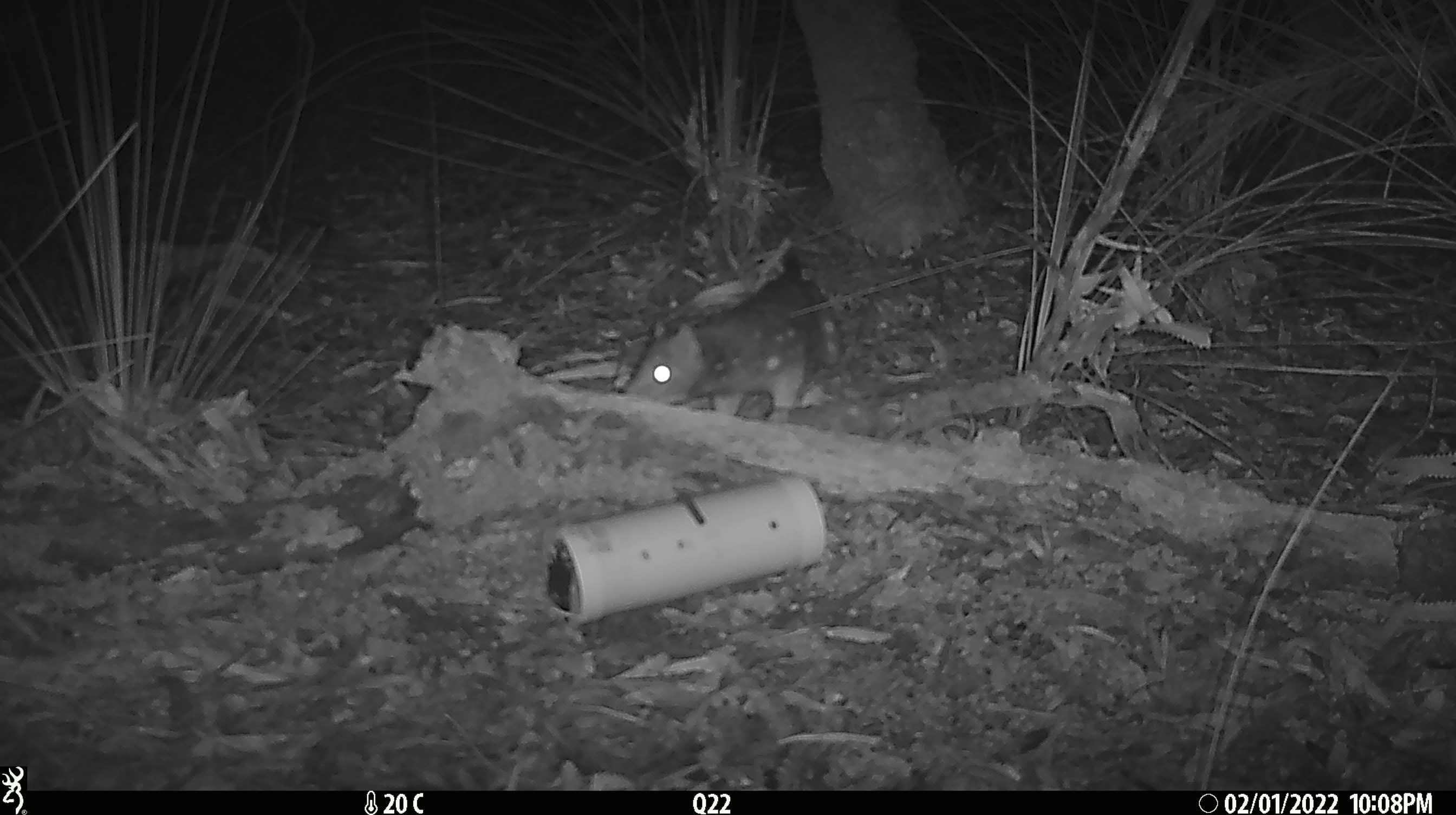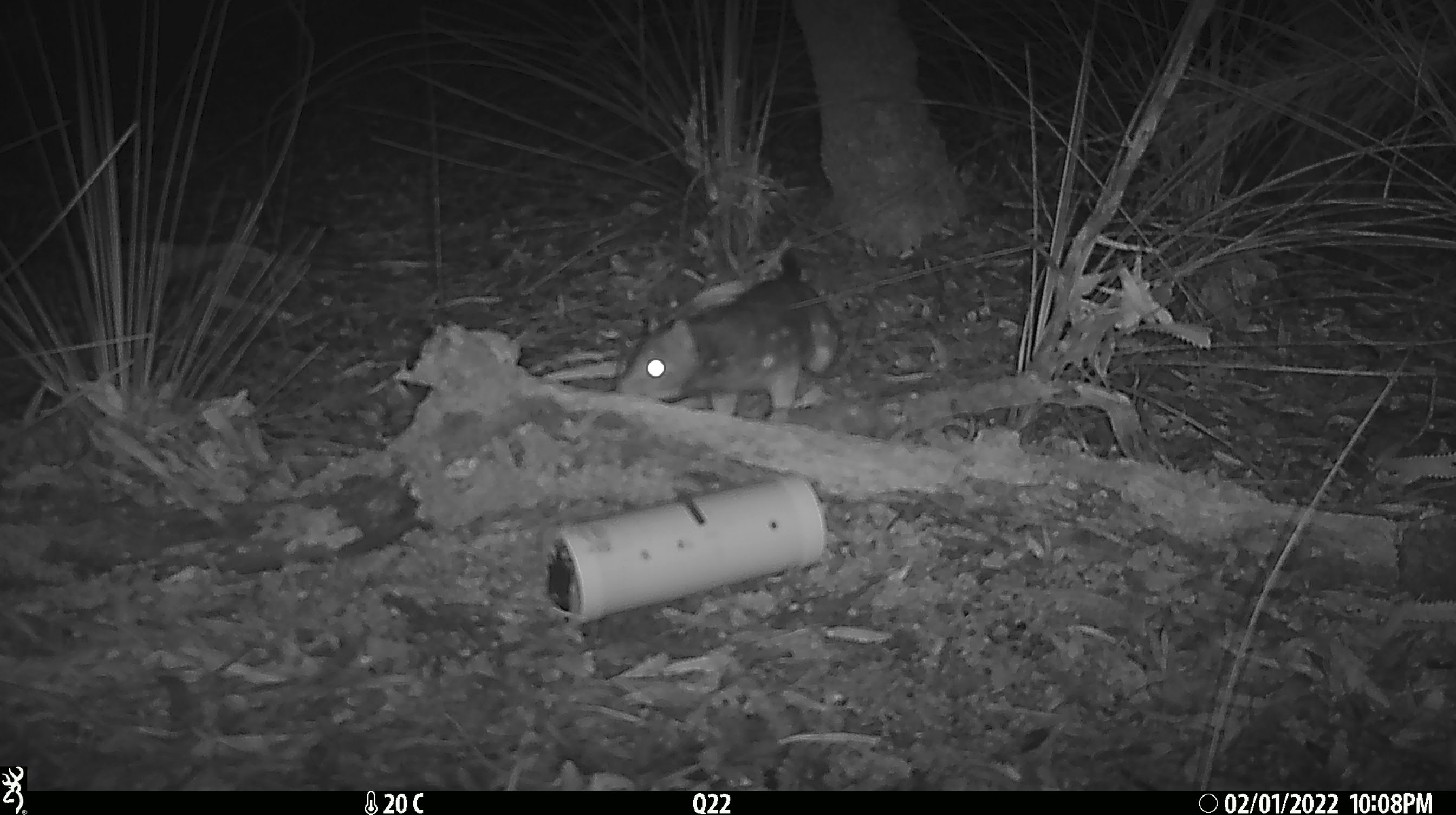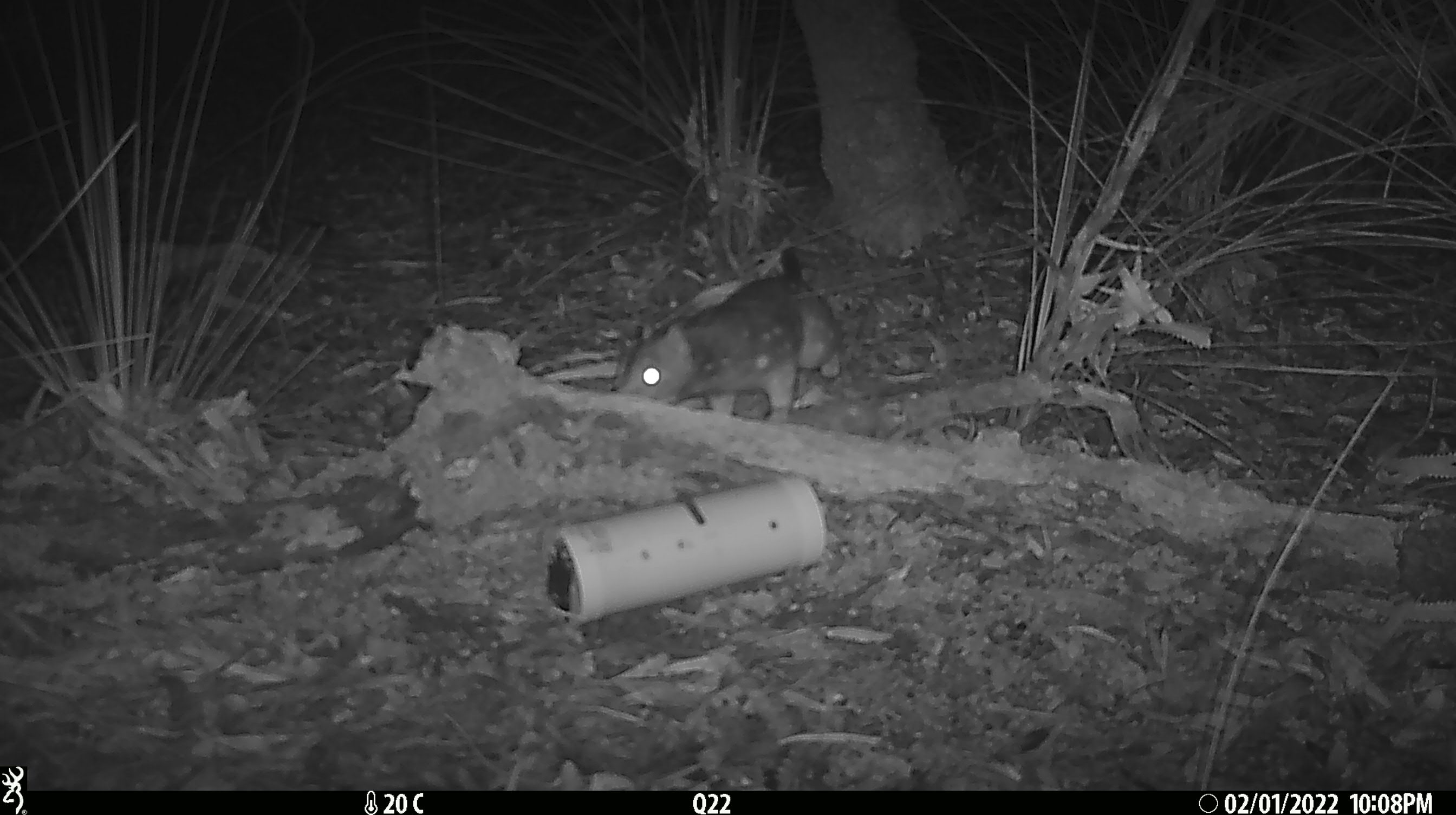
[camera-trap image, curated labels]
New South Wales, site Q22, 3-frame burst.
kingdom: Animalia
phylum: Chordata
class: Mammalia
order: Dasyuromorphia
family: Dasyuridae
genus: Dasyurus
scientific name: Dasyurus maculatus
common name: spotted-tailed quoll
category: quoll